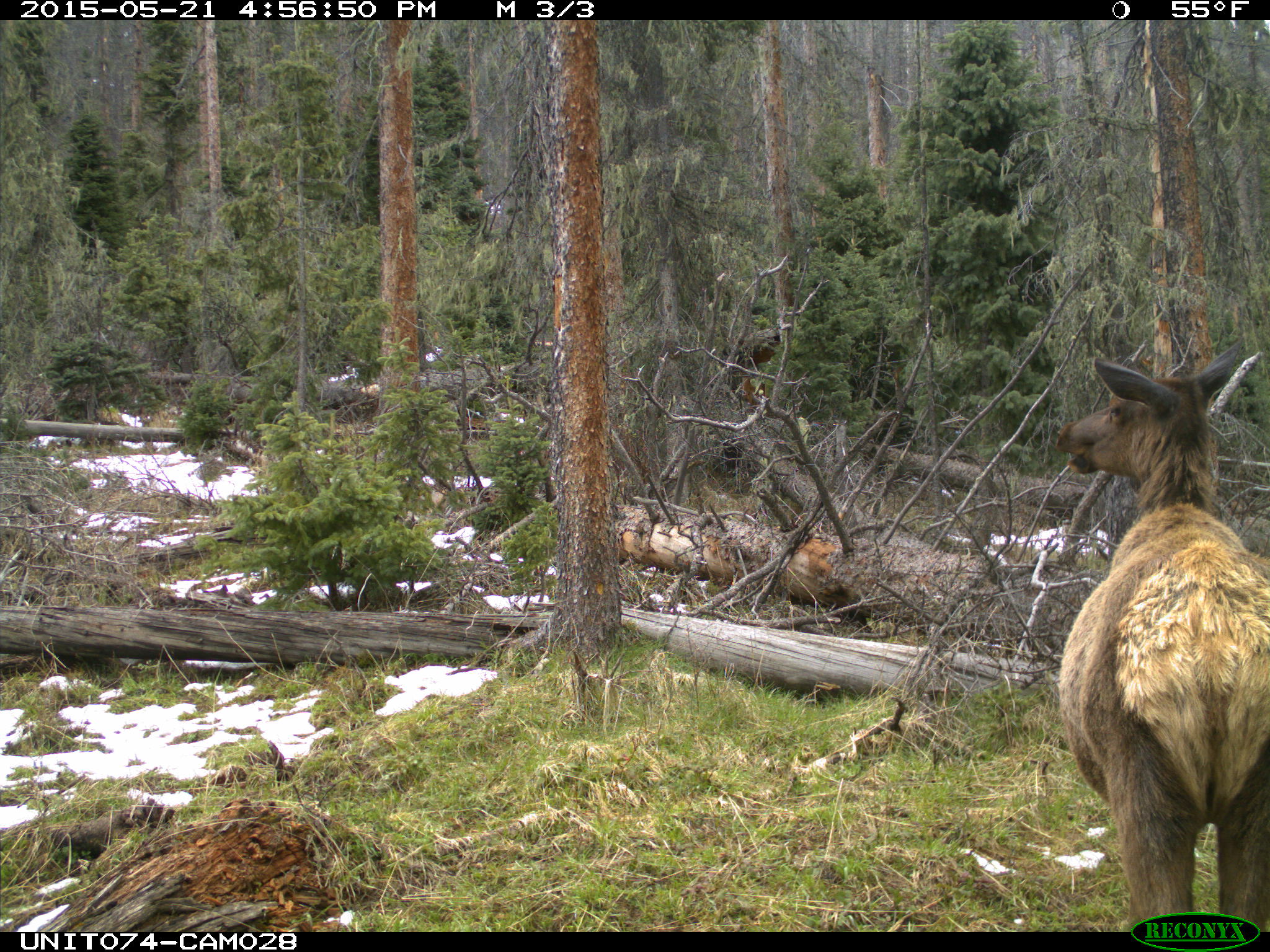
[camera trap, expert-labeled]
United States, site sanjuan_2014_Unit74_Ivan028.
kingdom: Animalia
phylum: Chordata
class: Mammalia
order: Artiodactyla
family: Cervidae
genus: Cervus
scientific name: Cervus elaphus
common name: red deer